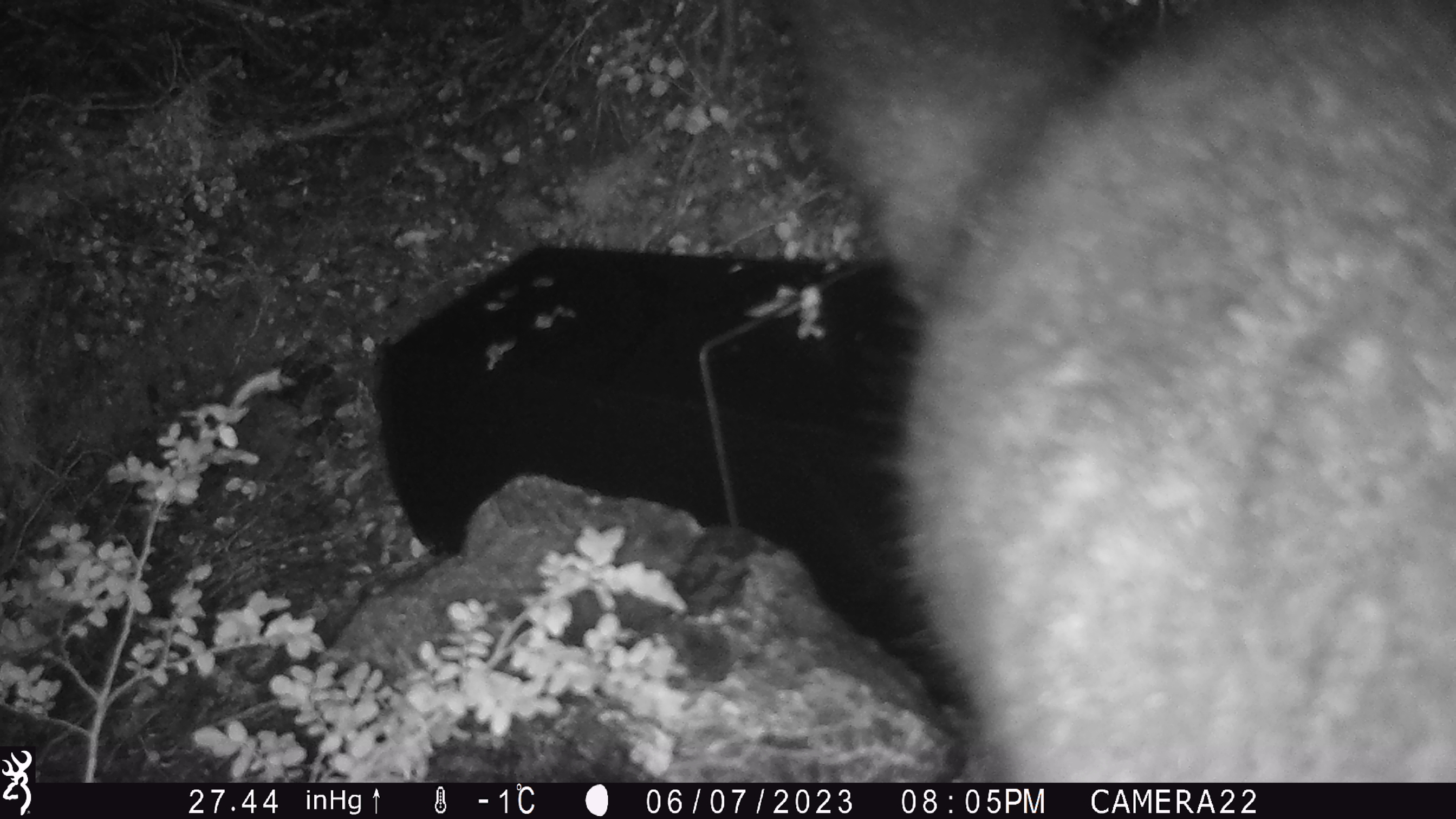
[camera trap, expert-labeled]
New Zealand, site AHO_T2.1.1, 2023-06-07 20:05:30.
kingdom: Animalia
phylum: Chordata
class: Mammalia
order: Carnivora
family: Mustelidae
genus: Mustela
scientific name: Mustela erminea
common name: stoat